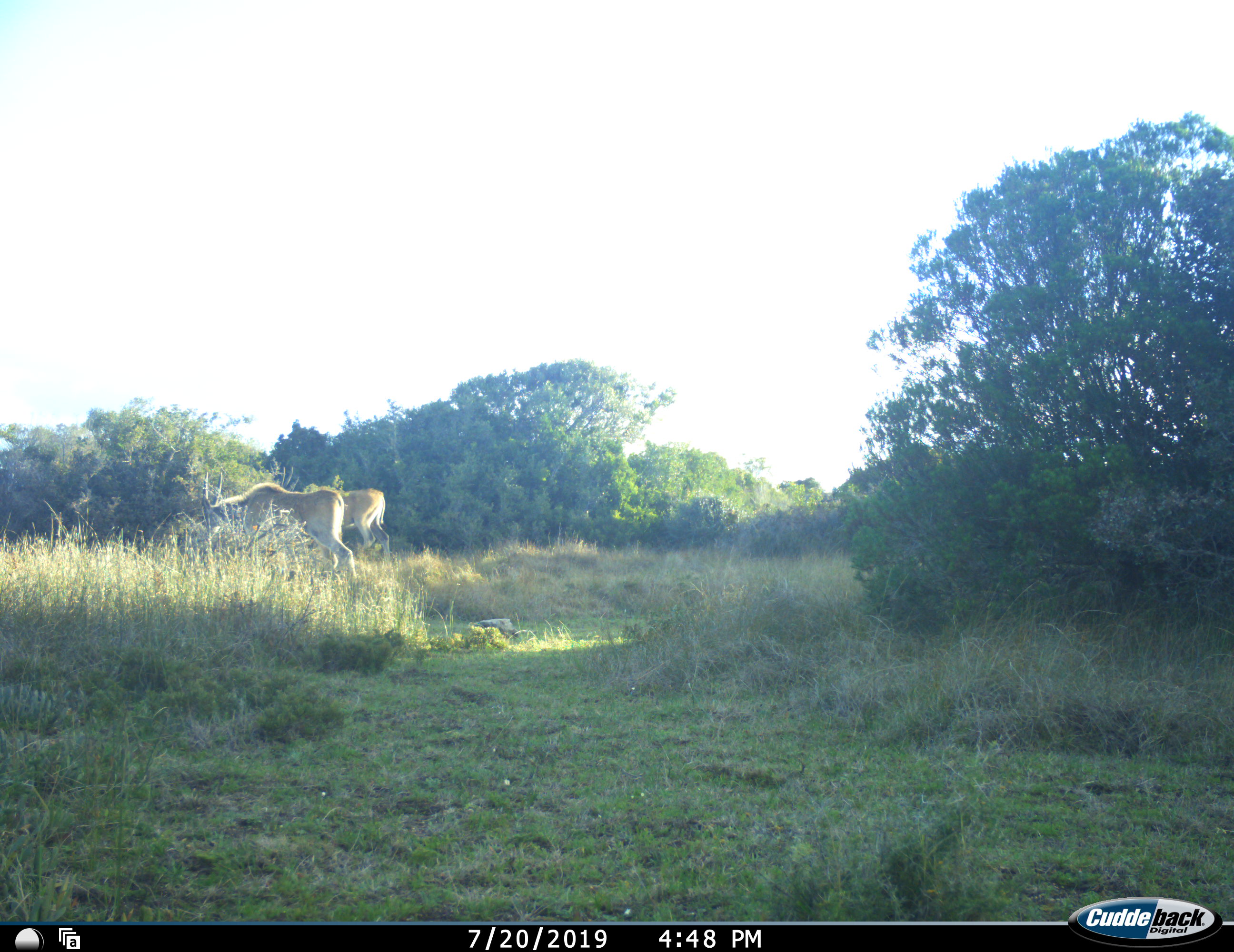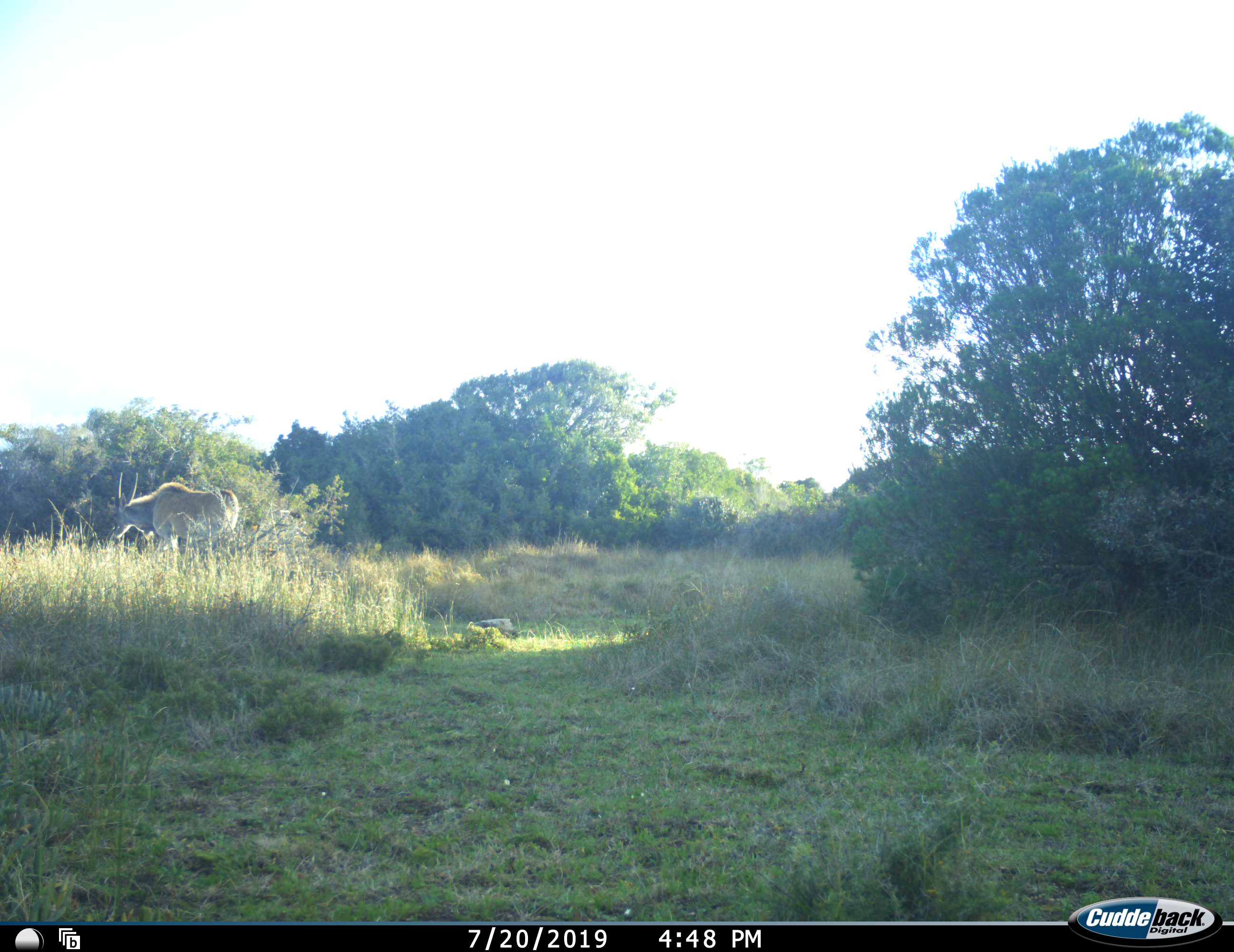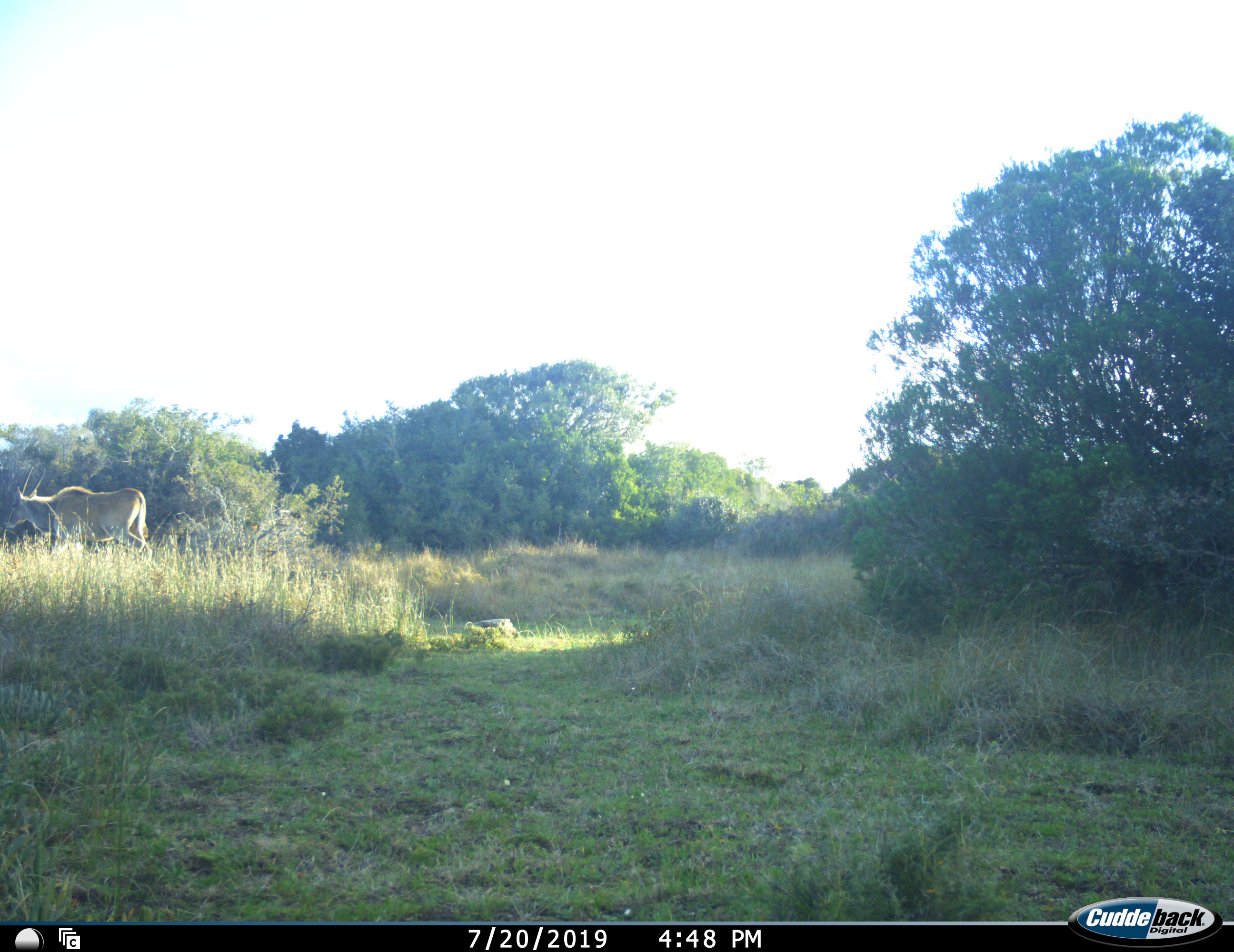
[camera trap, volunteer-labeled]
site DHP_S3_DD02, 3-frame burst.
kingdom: Animalia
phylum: Chordata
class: Mammalia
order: Artiodactyla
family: Bovidae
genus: Tragelaphus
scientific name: Tragelaphus oryx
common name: eland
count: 2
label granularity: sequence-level